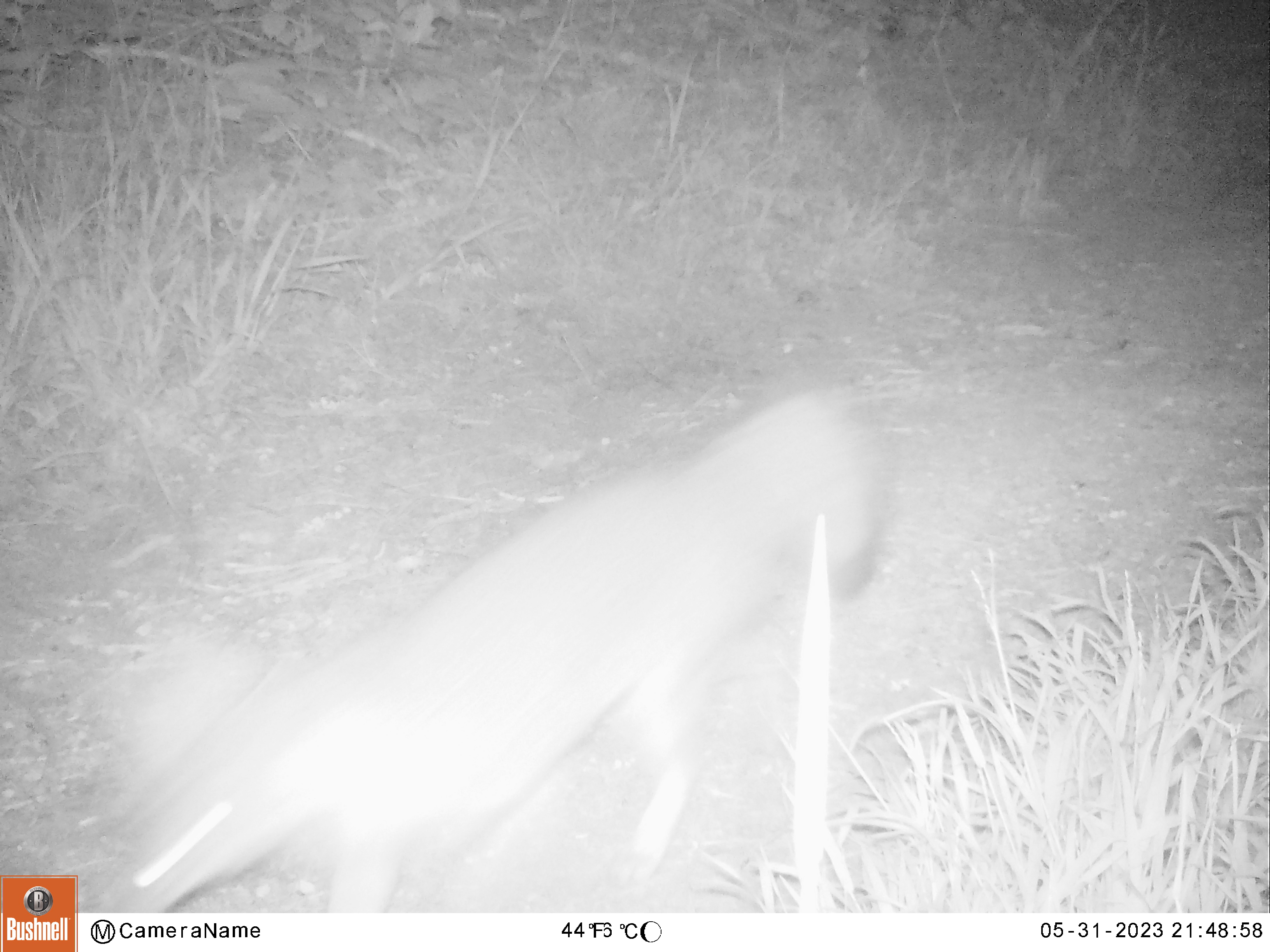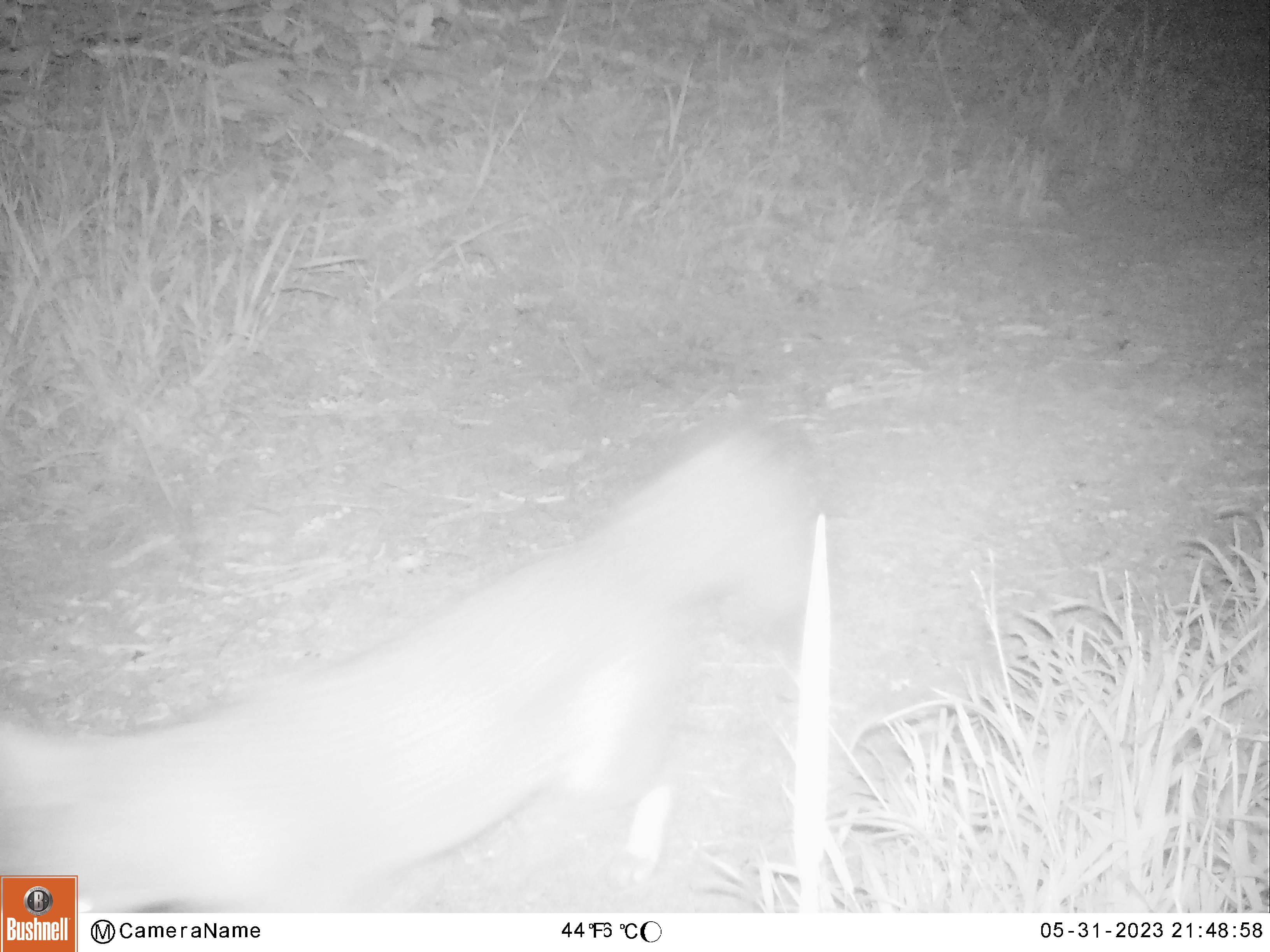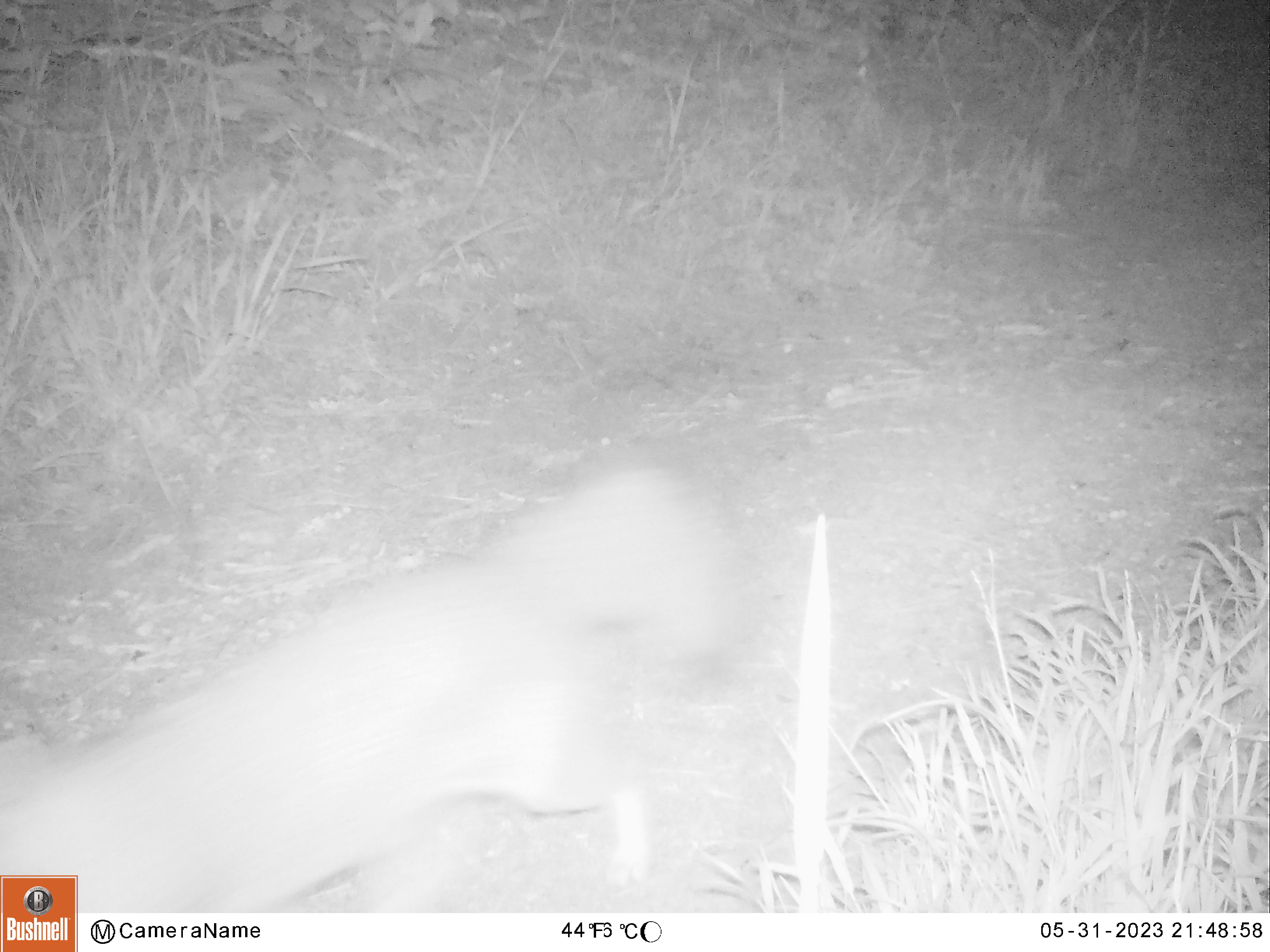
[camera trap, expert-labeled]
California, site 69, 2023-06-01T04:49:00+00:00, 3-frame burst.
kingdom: Animalia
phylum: Chordata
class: Mammalia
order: Carnivora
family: Canidae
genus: Urocyon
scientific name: Urocyon cinereoargenteus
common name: gray fox